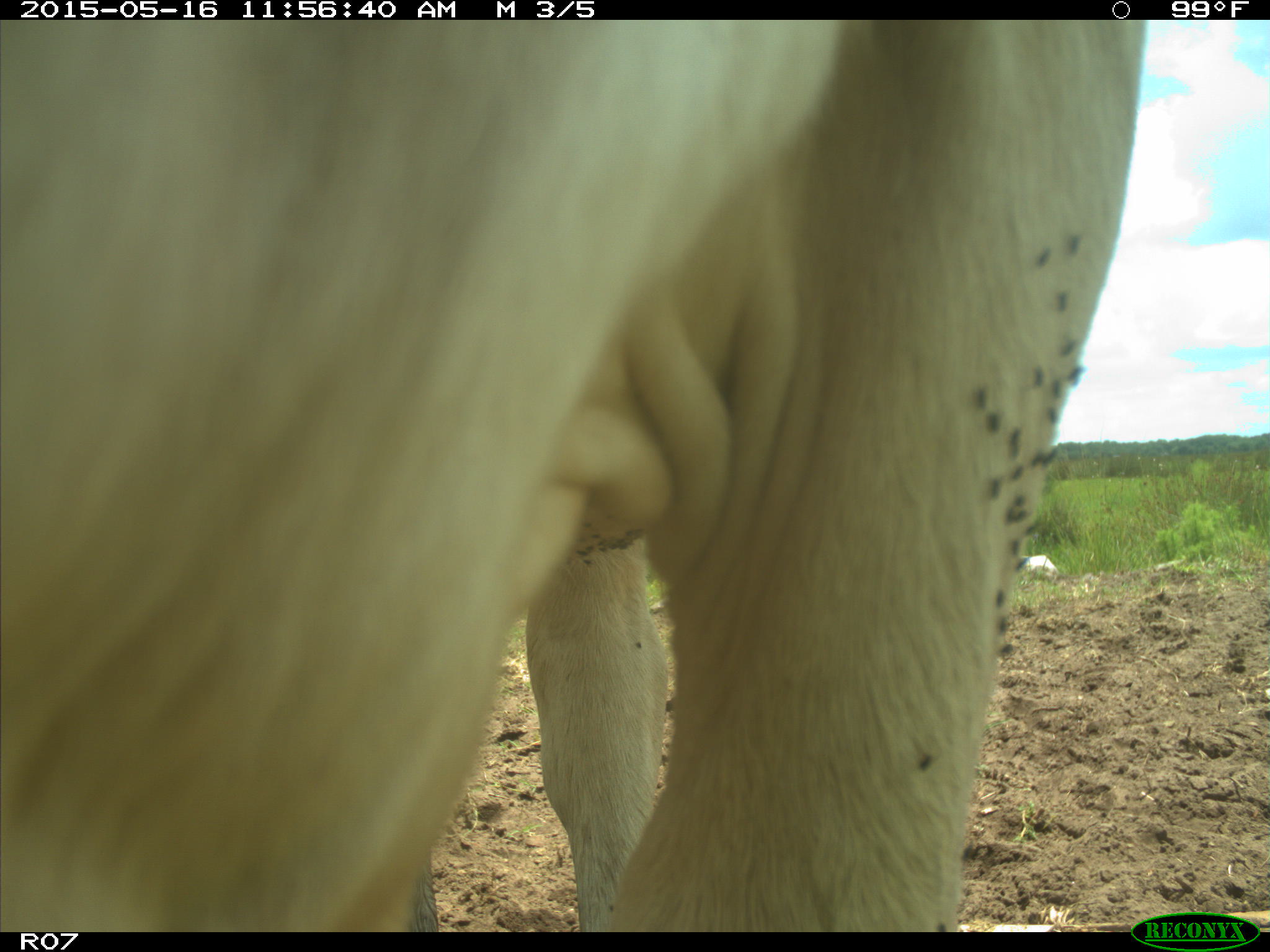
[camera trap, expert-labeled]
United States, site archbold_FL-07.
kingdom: Animalia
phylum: Chordata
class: Mammalia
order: Artiodactyla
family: Bovidae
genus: Bos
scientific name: Bos taurus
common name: domestic cow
Bos taurus (domestic cow).